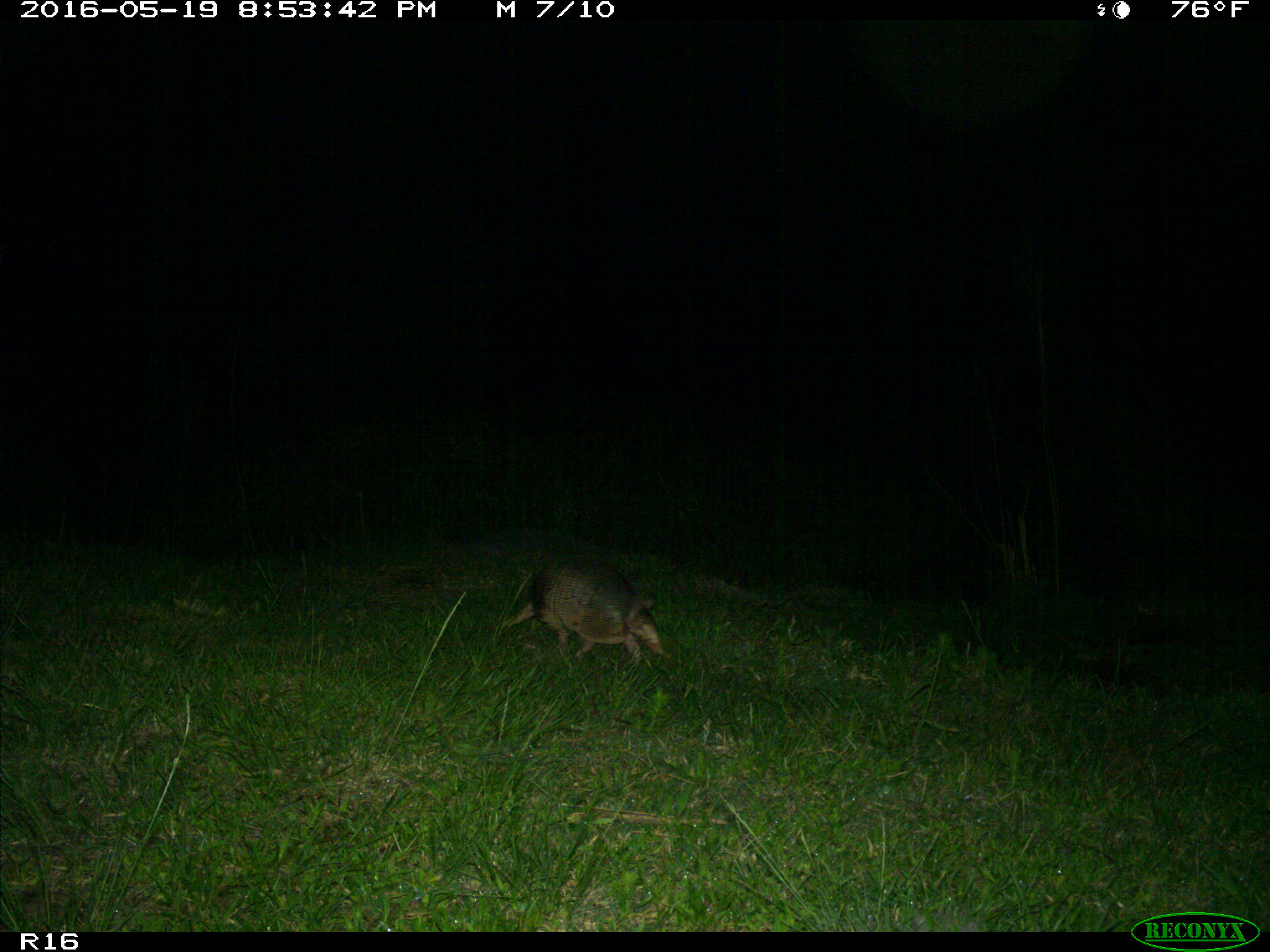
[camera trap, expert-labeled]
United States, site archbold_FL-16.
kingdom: Animalia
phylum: Chordata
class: Mammalia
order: Cingulata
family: Dasypodidae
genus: Dasypus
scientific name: Dasypus novemcinctus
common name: nine-banded armadillo